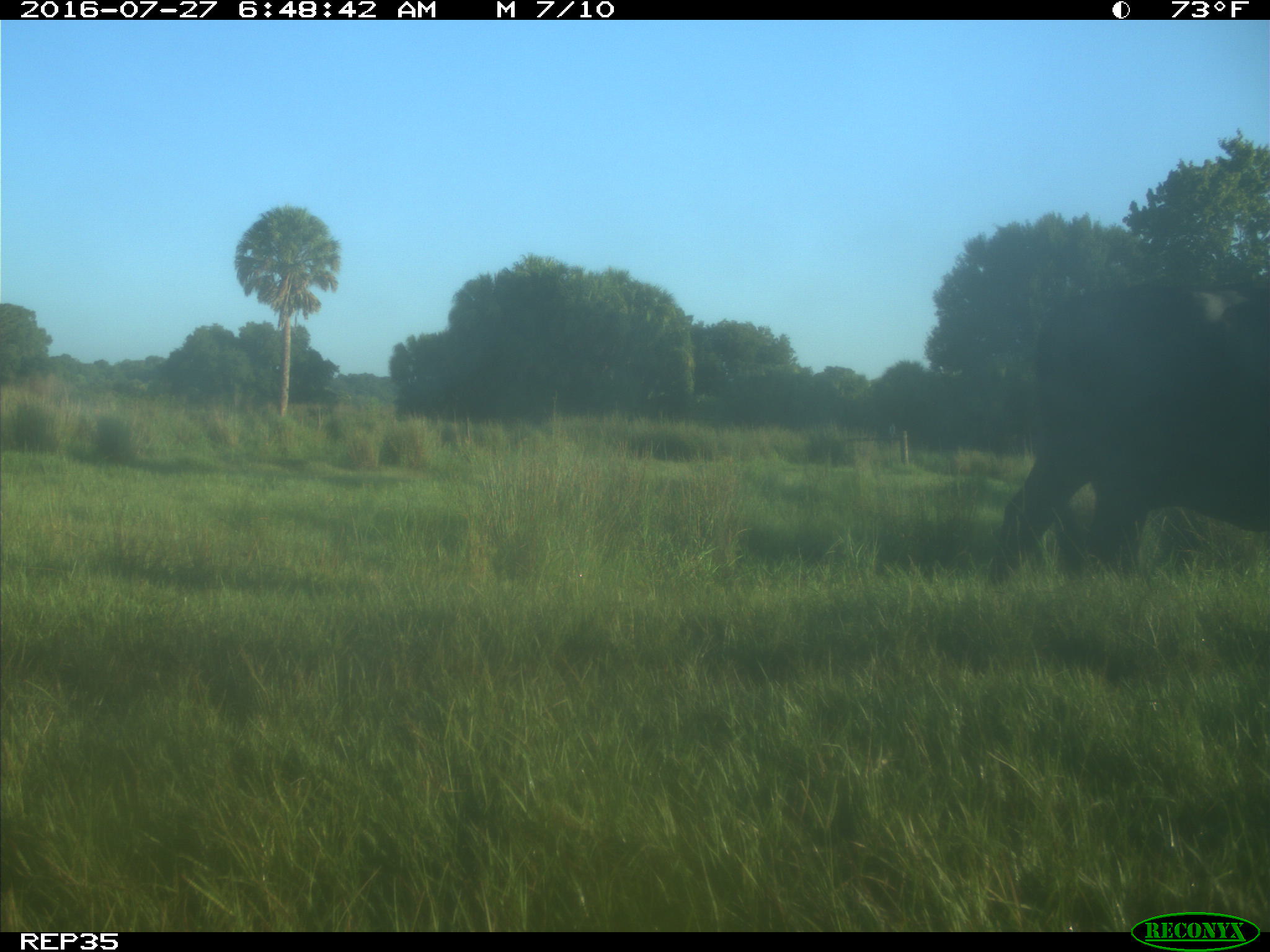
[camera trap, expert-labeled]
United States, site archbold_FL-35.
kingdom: Animalia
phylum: Chordata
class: Mammalia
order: Artiodactyla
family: Bovidae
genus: Bos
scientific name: Bos taurus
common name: domestic cow